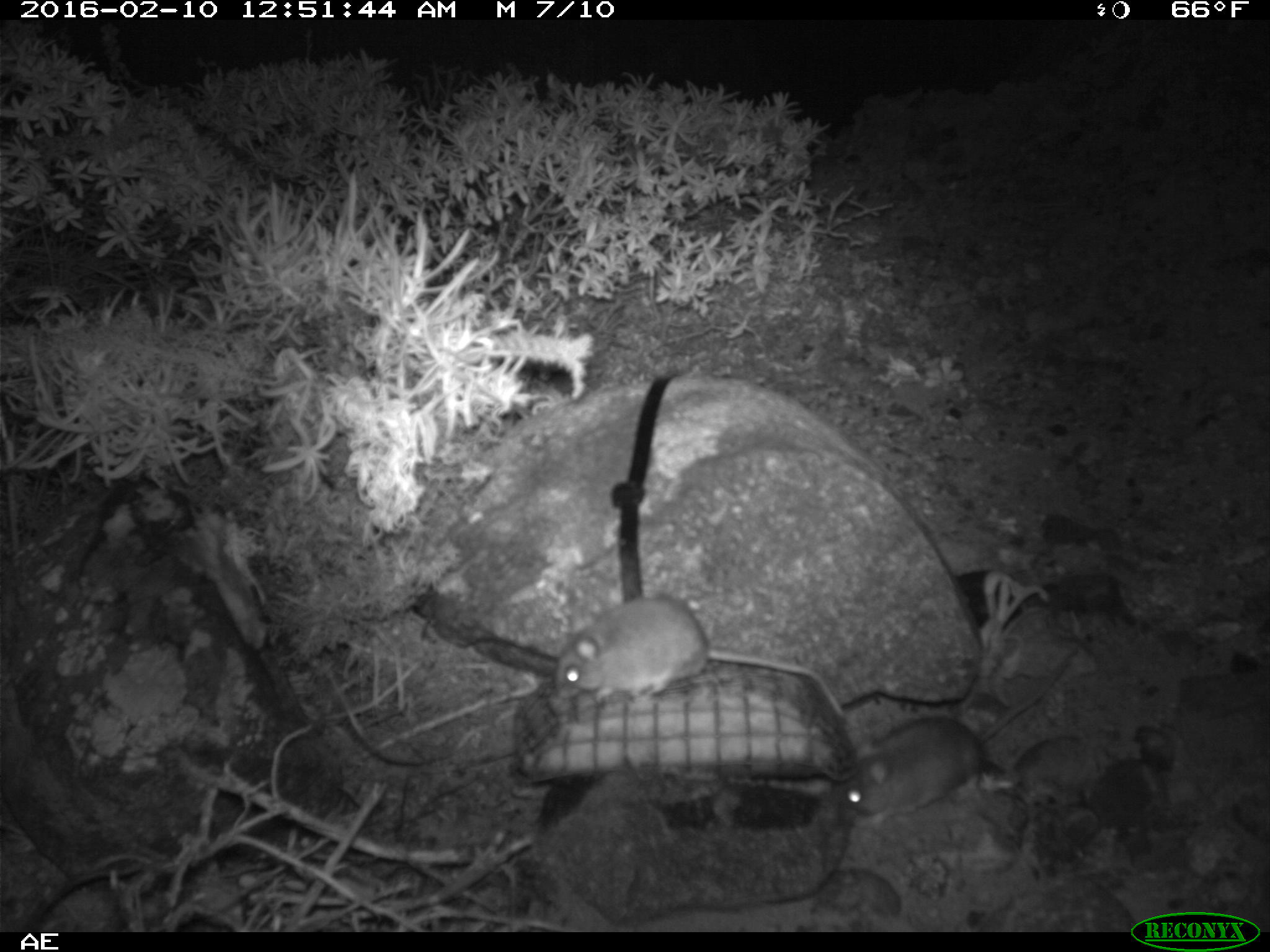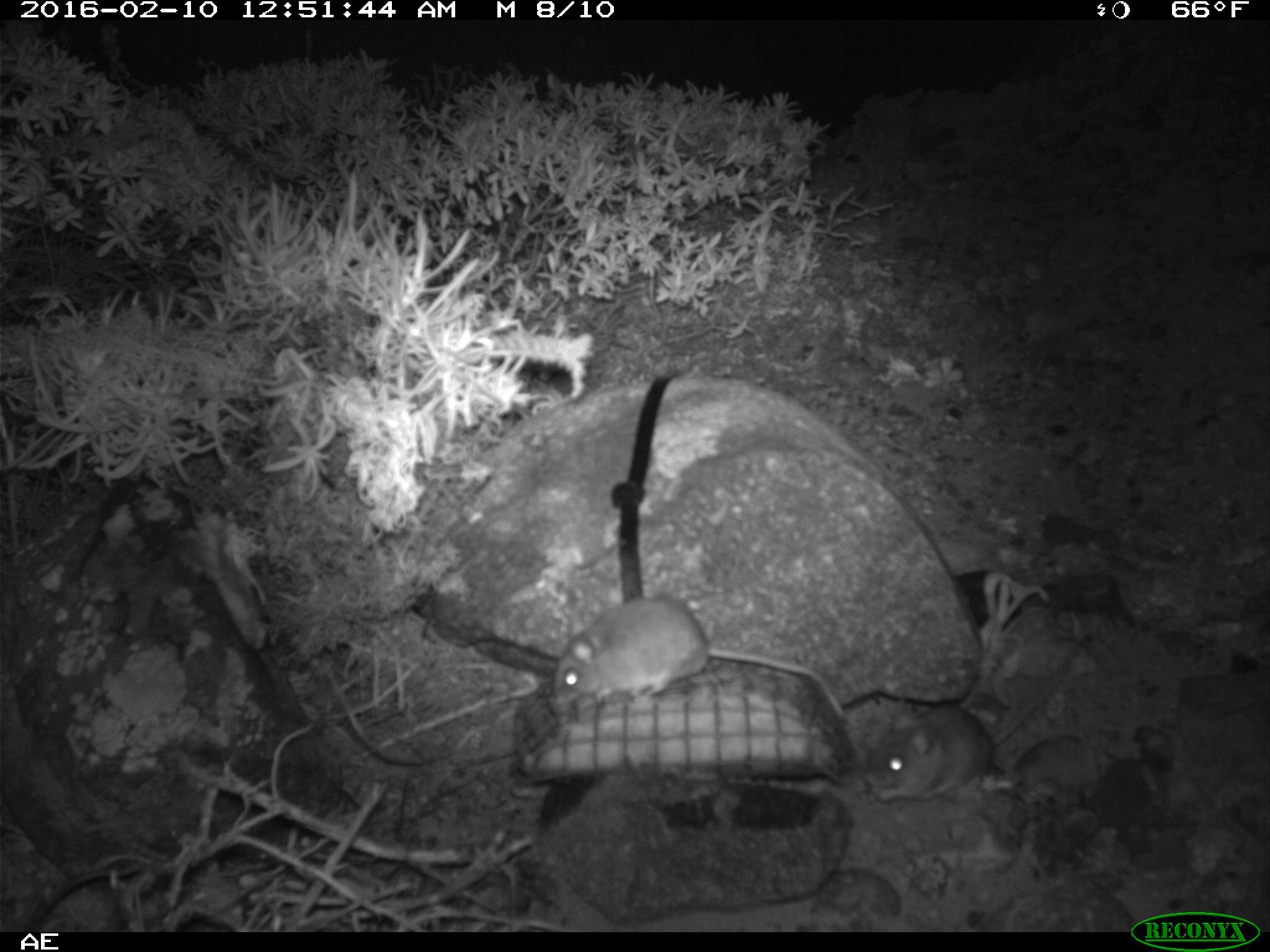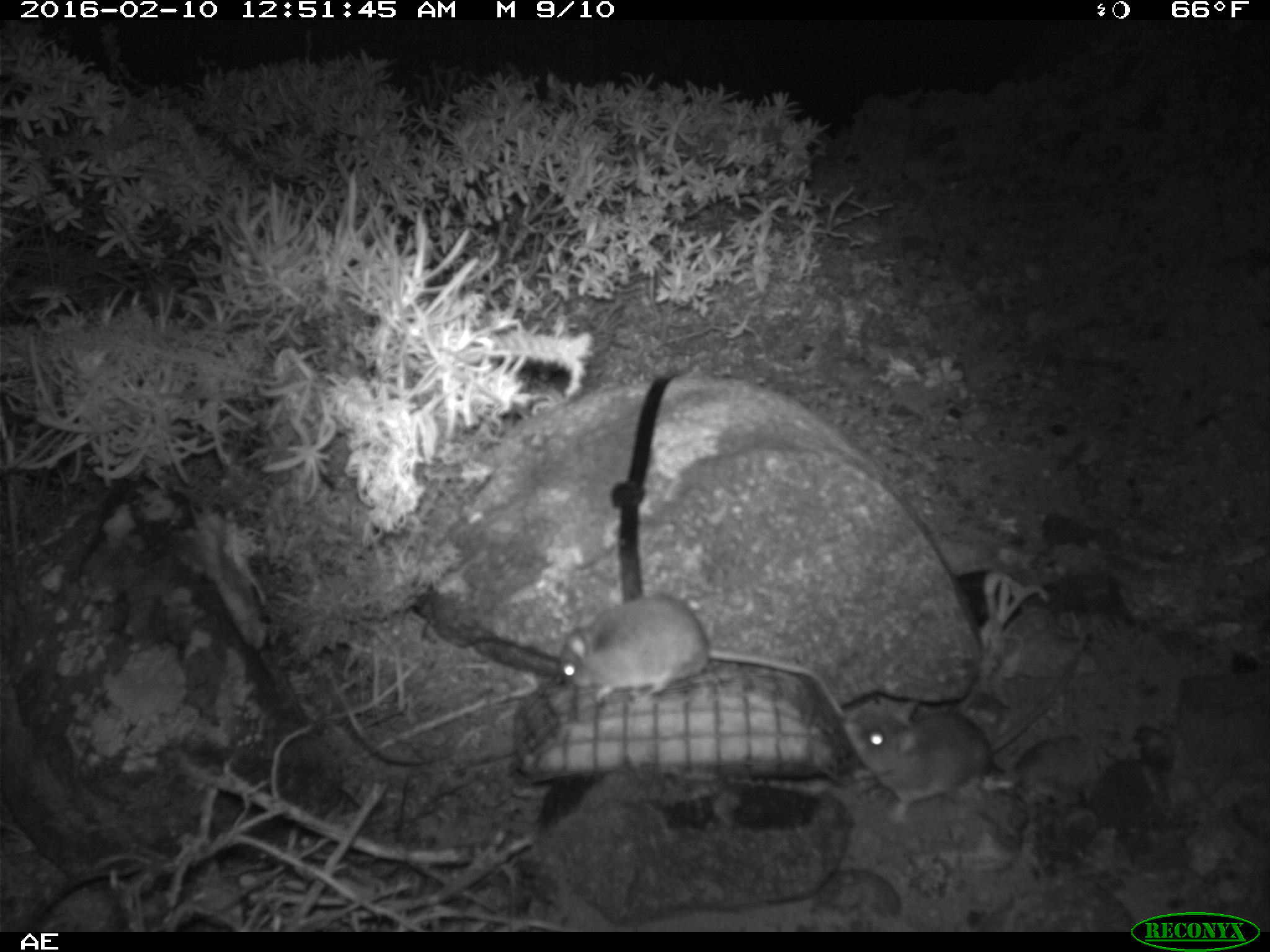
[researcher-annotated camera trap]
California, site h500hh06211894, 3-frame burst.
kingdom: Animalia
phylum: Chordata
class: Mammalia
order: Rodentia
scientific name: Rodentia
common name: rodent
Rodent (Rodentia).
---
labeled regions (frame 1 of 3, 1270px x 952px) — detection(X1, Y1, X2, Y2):
rodent: detection(827, 640, 1087, 831); detection(557, 593, 848, 723)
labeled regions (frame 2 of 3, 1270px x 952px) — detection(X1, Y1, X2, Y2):
rodent: detection(866, 620, 1092, 802); detection(548, 588, 851, 723)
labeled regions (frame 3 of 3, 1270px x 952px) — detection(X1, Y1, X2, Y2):
rodent: detection(846, 652, 1080, 823); detection(561, 595, 844, 718)